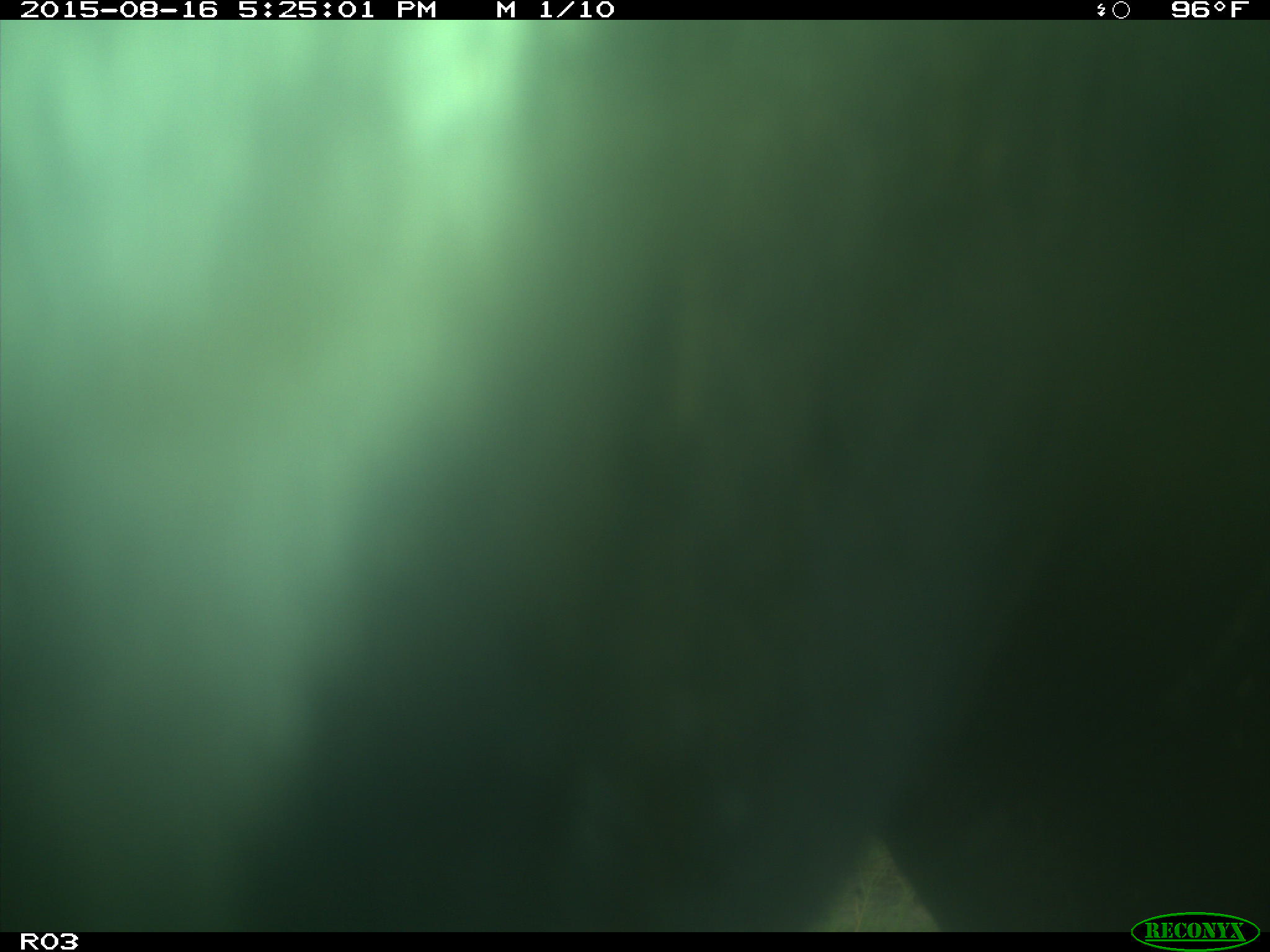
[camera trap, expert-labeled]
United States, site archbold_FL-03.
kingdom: Animalia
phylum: Chordata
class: Mammalia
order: Artiodactyla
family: Bovidae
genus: Bos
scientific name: Bos taurus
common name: domestic cow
Bos taurus (domestic cow).